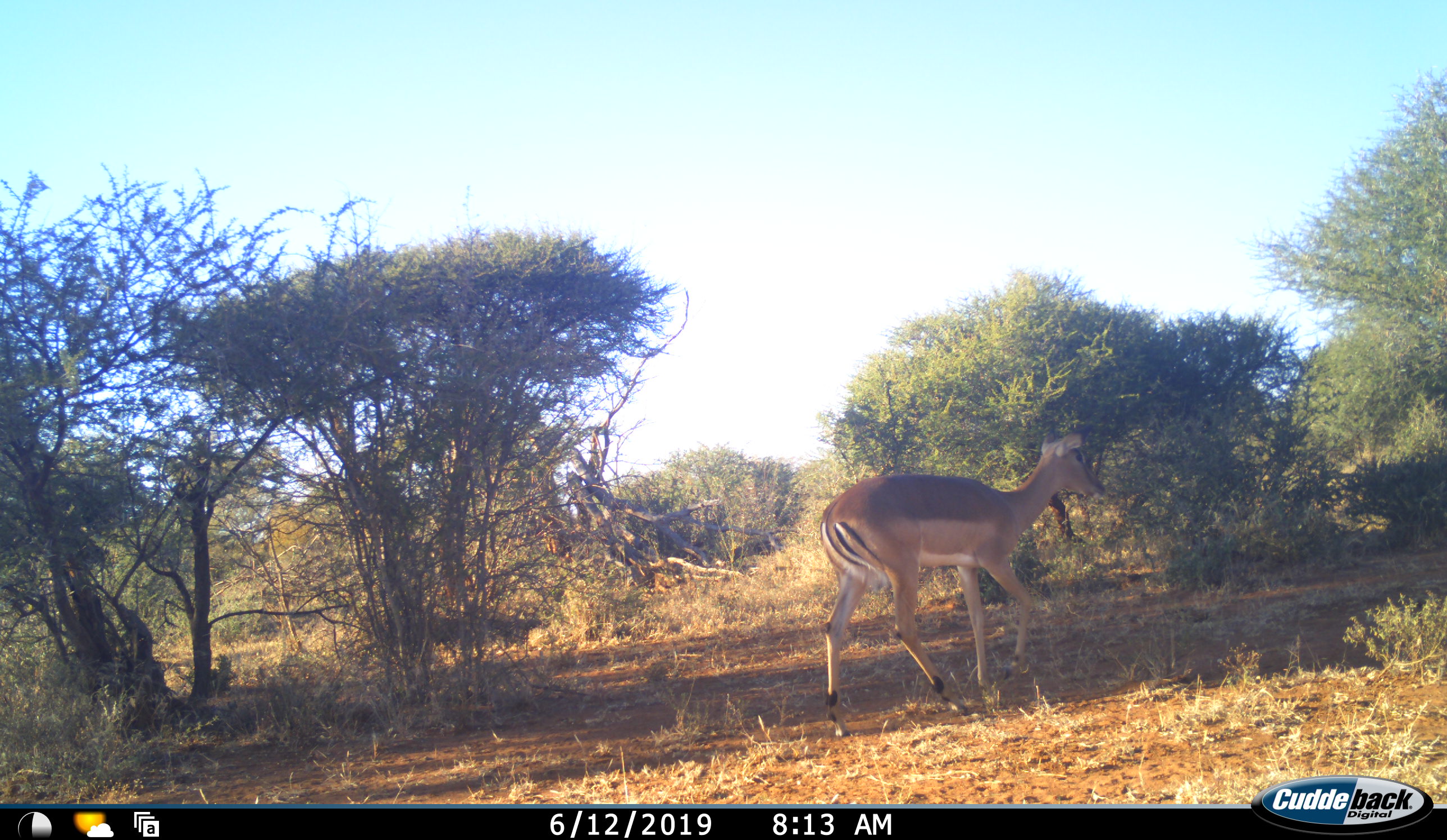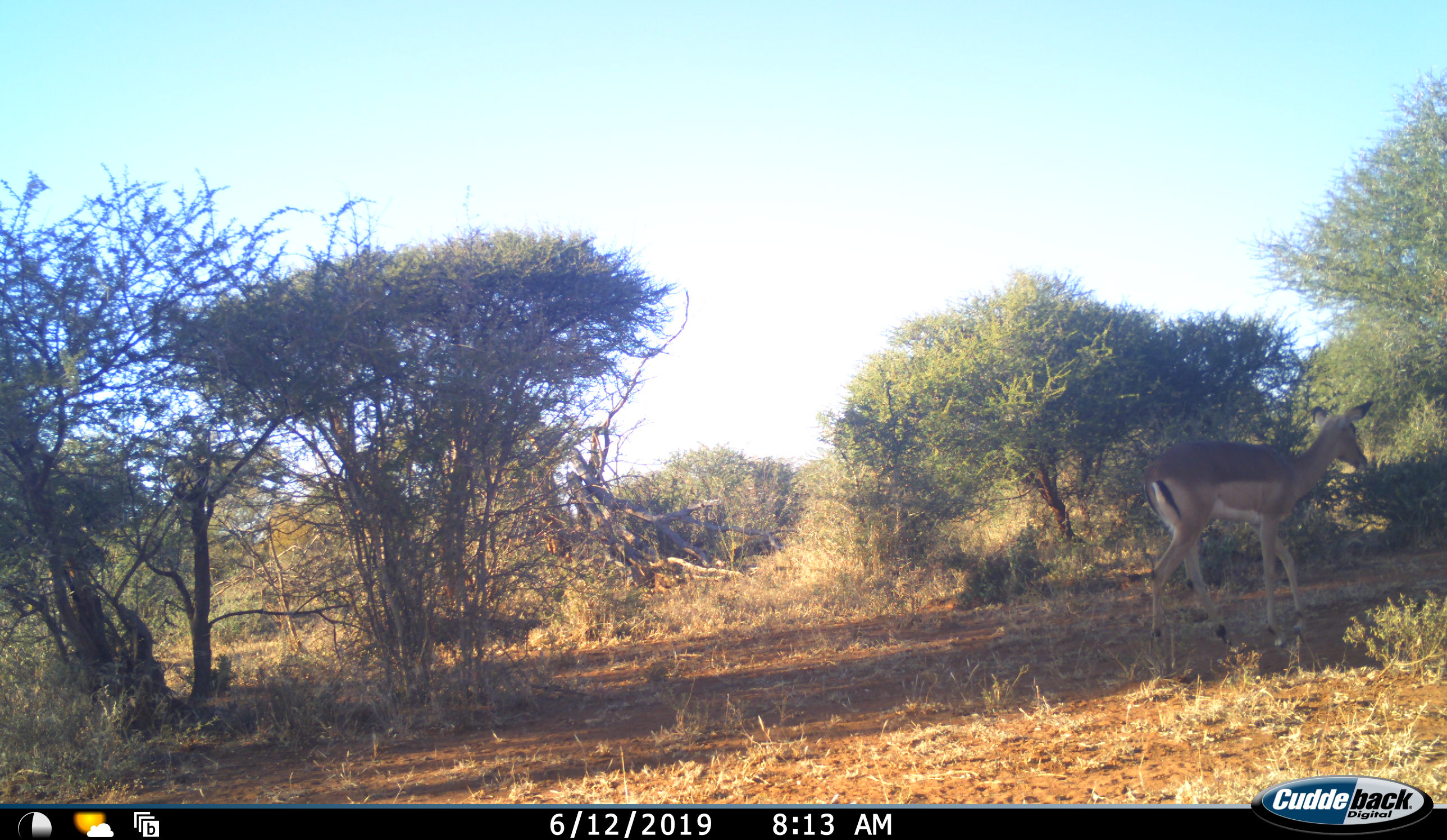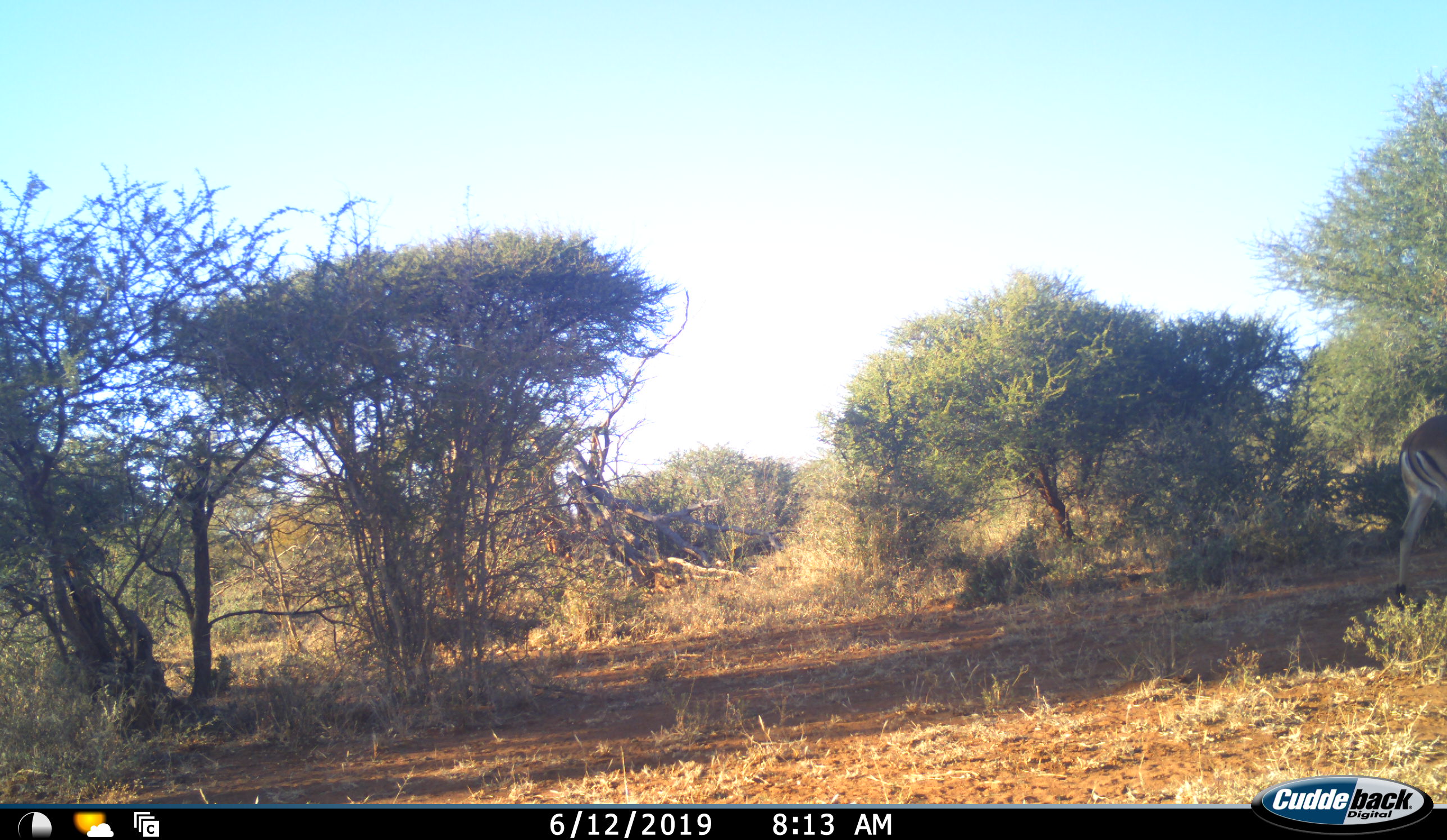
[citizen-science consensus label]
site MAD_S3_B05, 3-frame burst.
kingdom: Animalia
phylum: Chordata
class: Mammalia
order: Artiodactyla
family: Bovidae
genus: Aepyceros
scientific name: Aepyceros melampus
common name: impala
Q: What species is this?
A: Impala (Aepyceros melampus).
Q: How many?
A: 1.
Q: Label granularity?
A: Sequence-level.